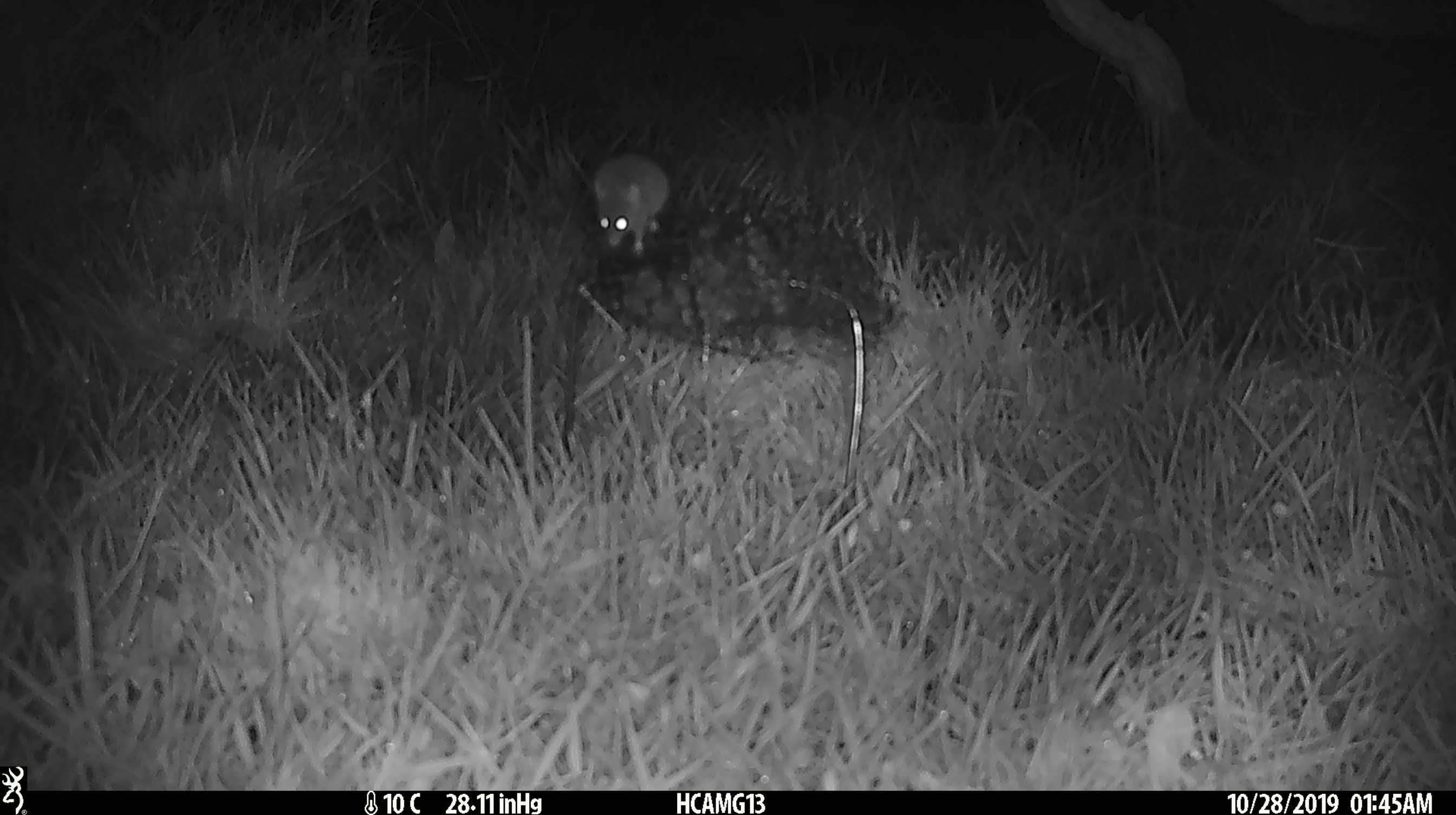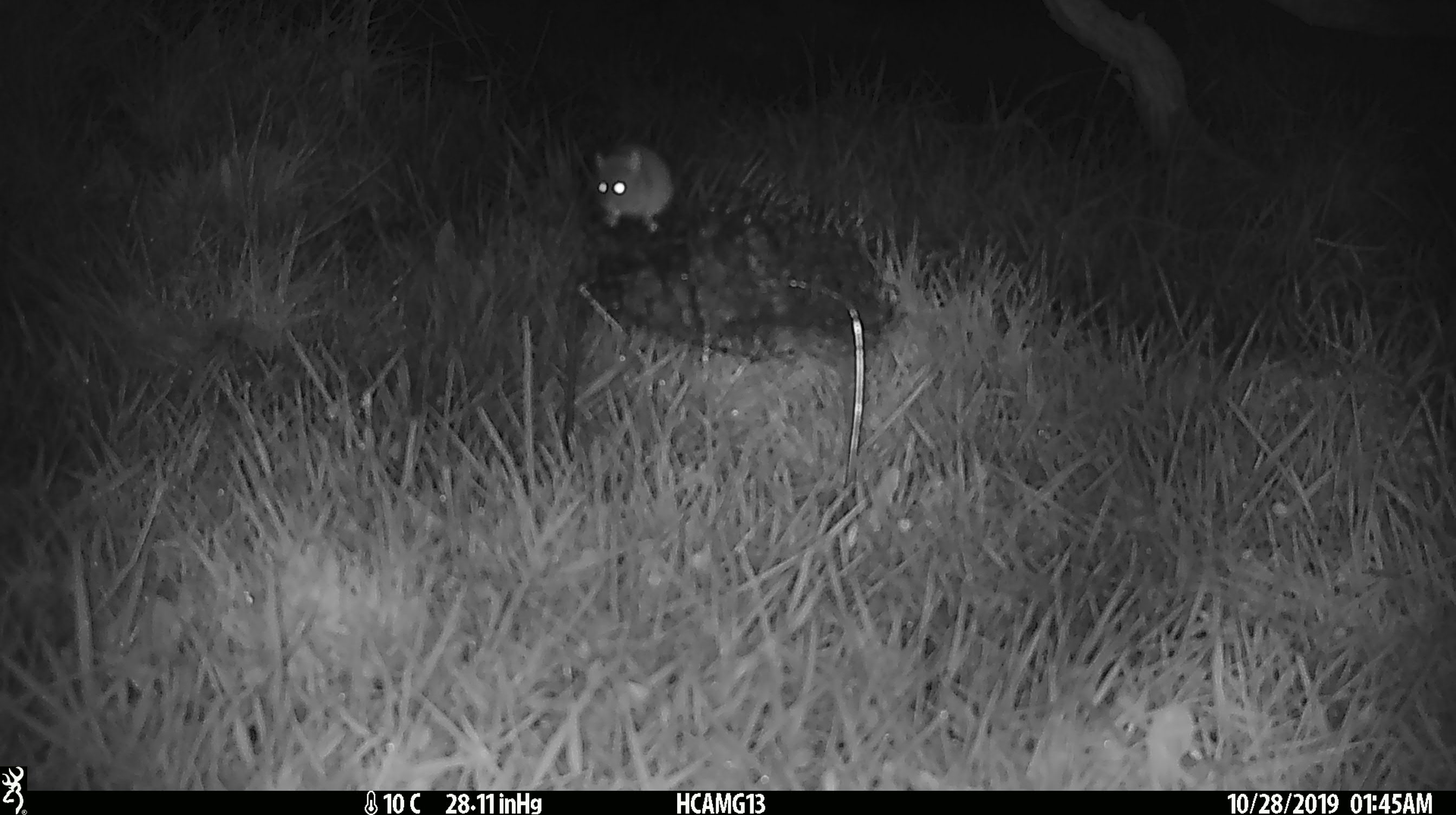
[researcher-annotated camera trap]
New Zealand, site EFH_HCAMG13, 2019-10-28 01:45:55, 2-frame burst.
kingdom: Animalia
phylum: Chordata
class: Mammalia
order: Rodentia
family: Muridae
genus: Mus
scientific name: Mus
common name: mouse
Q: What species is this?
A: Mouse (Mus).